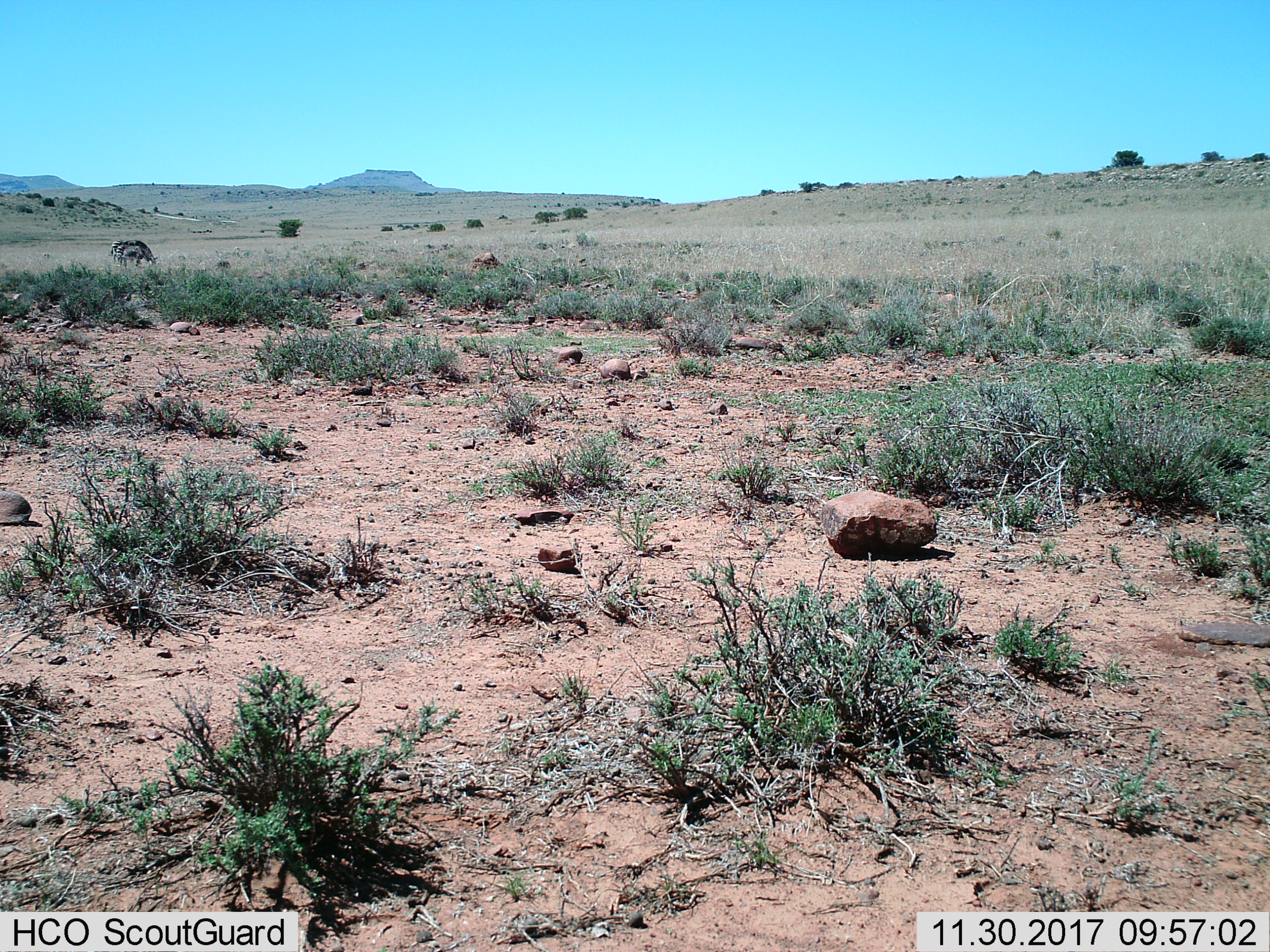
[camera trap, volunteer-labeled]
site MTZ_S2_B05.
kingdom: Animalia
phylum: Chordata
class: Mammalia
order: Perissodactyla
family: Equidae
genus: Equus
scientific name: Equus zebra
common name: mountain zebra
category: zebramountain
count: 2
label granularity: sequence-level